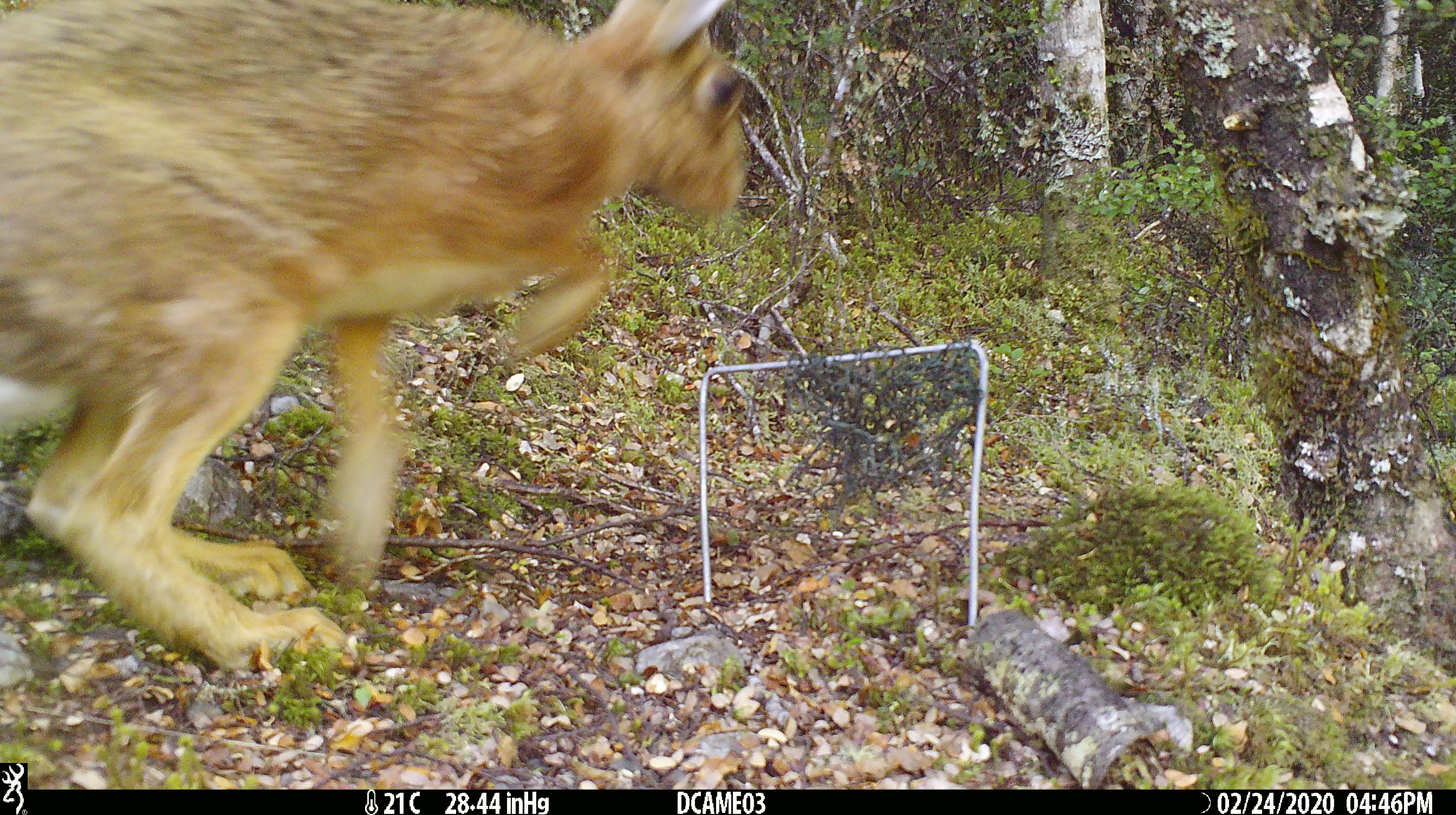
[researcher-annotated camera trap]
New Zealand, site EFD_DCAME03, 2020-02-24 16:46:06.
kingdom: Animalia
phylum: Chordata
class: Mammalia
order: Lagomorpha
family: Leporidae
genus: Lepus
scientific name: Lepus europaeus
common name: brown hare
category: hare